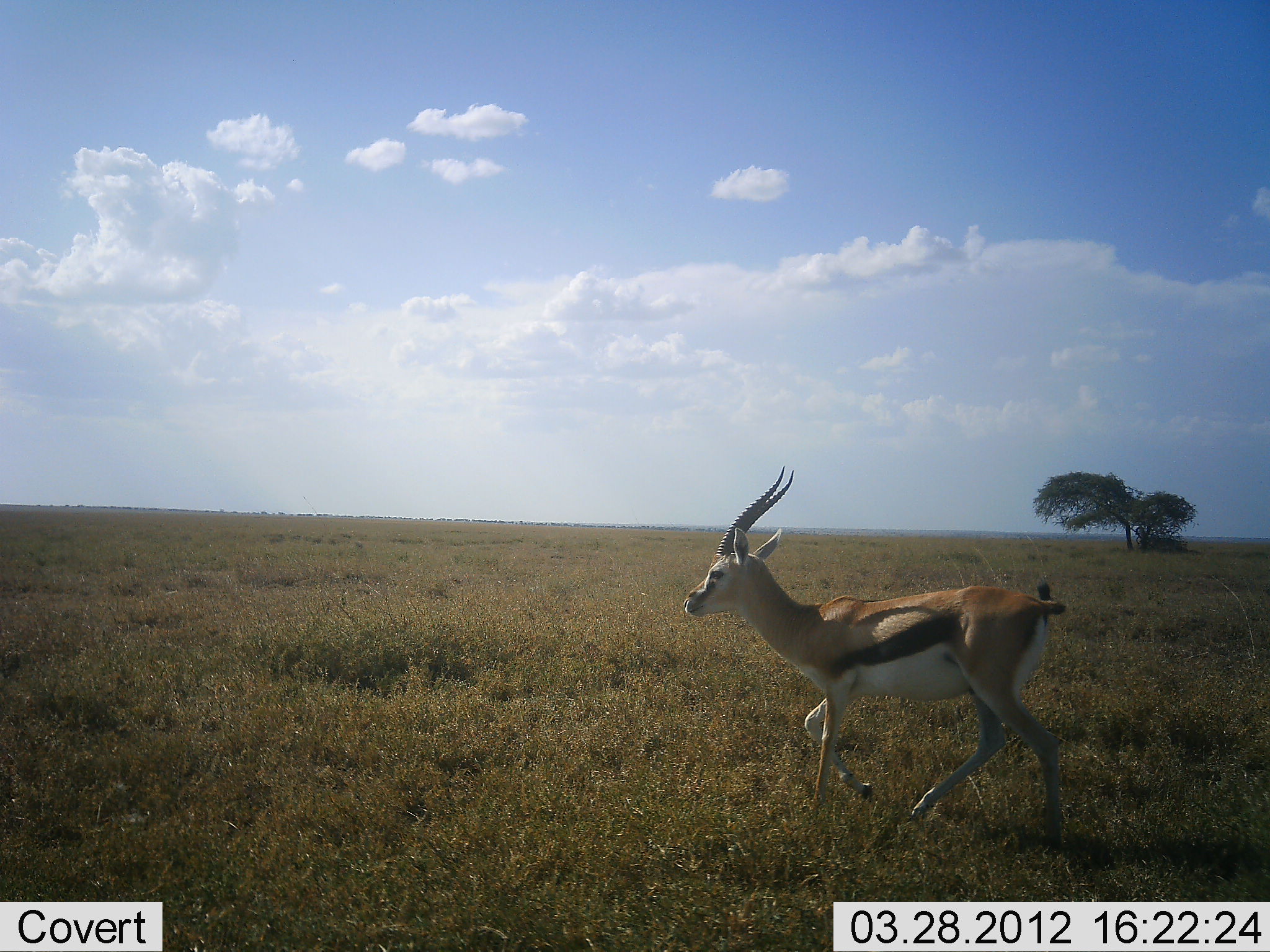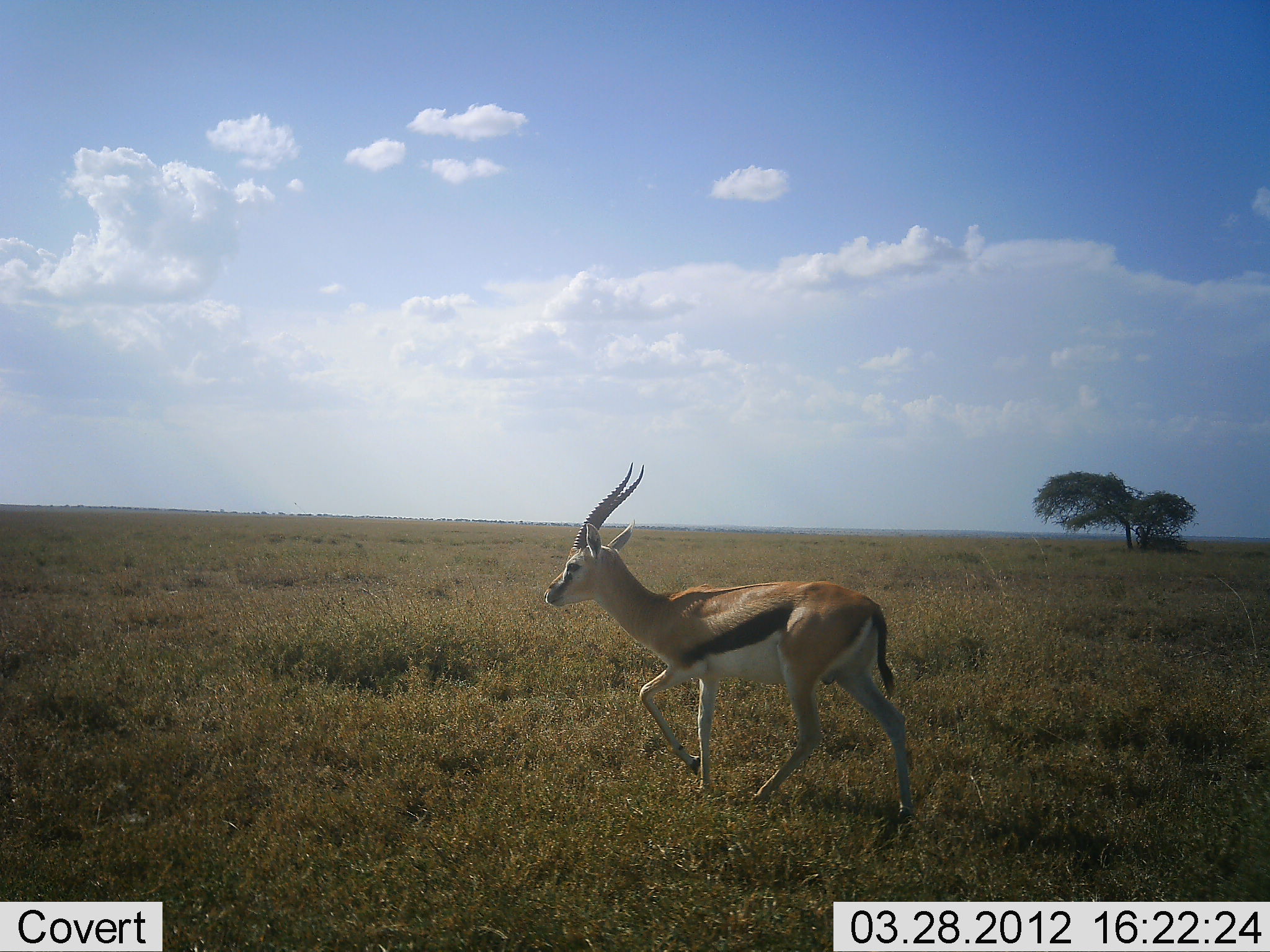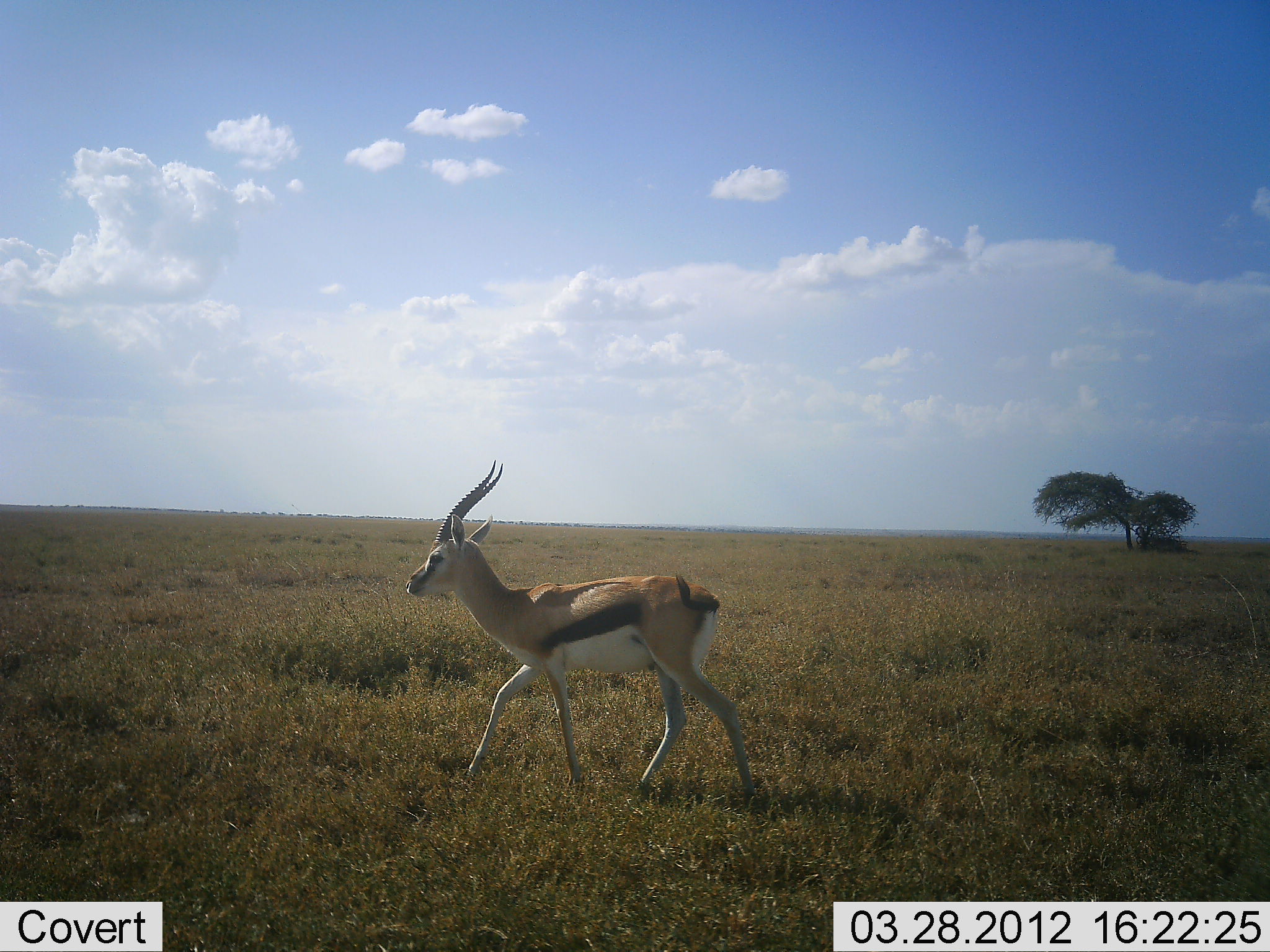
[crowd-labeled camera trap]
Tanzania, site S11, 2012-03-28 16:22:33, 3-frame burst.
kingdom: Animalia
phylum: Chordata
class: Mammalia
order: Artiodactyla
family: Bovidae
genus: Eudorcas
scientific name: Eudorcas thomsonii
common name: thomson's gazelle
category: gazellethomsons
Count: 1.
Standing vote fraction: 4%.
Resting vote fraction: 0%.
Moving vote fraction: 96%.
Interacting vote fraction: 0%.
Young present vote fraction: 0%.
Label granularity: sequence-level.